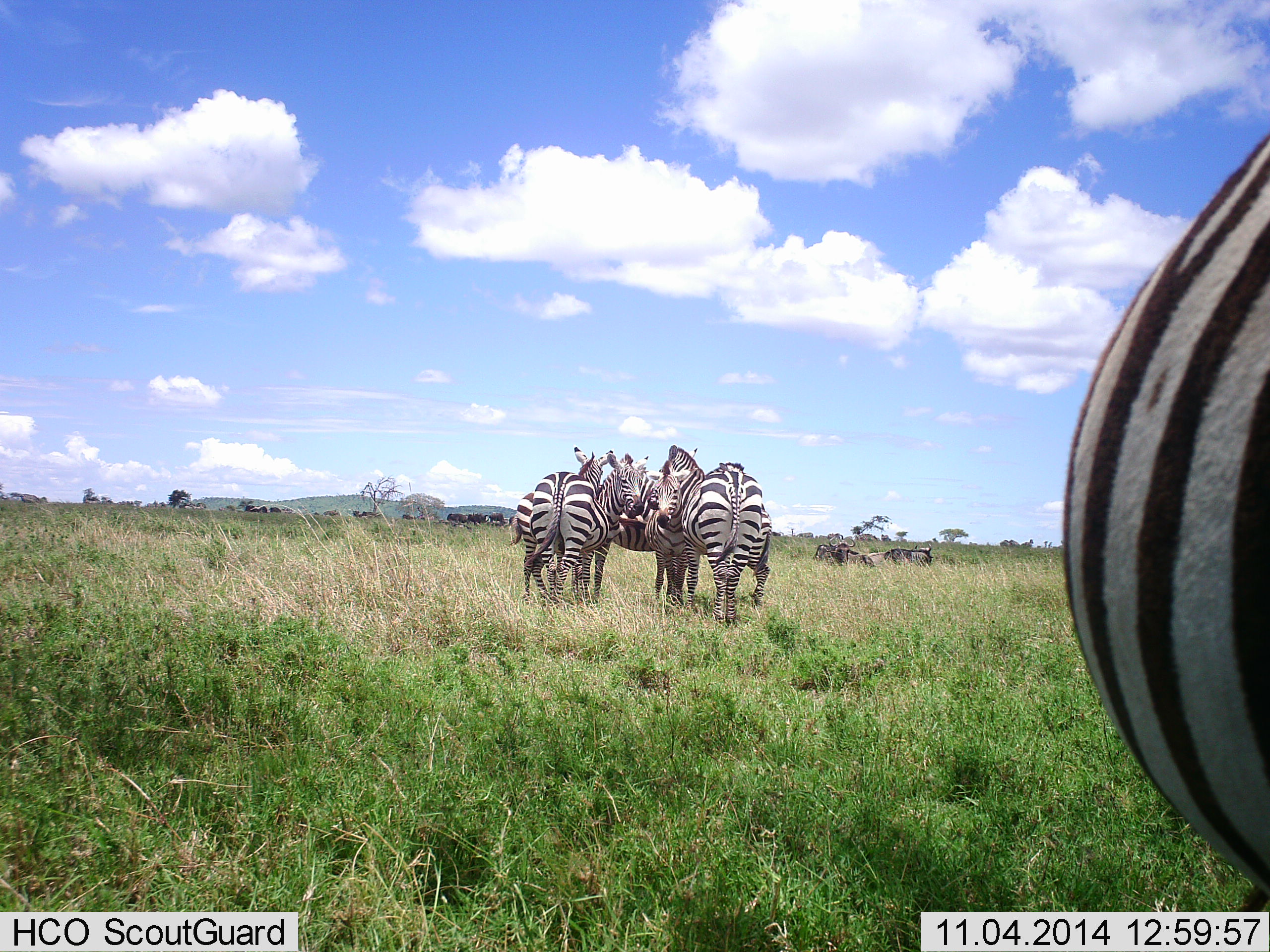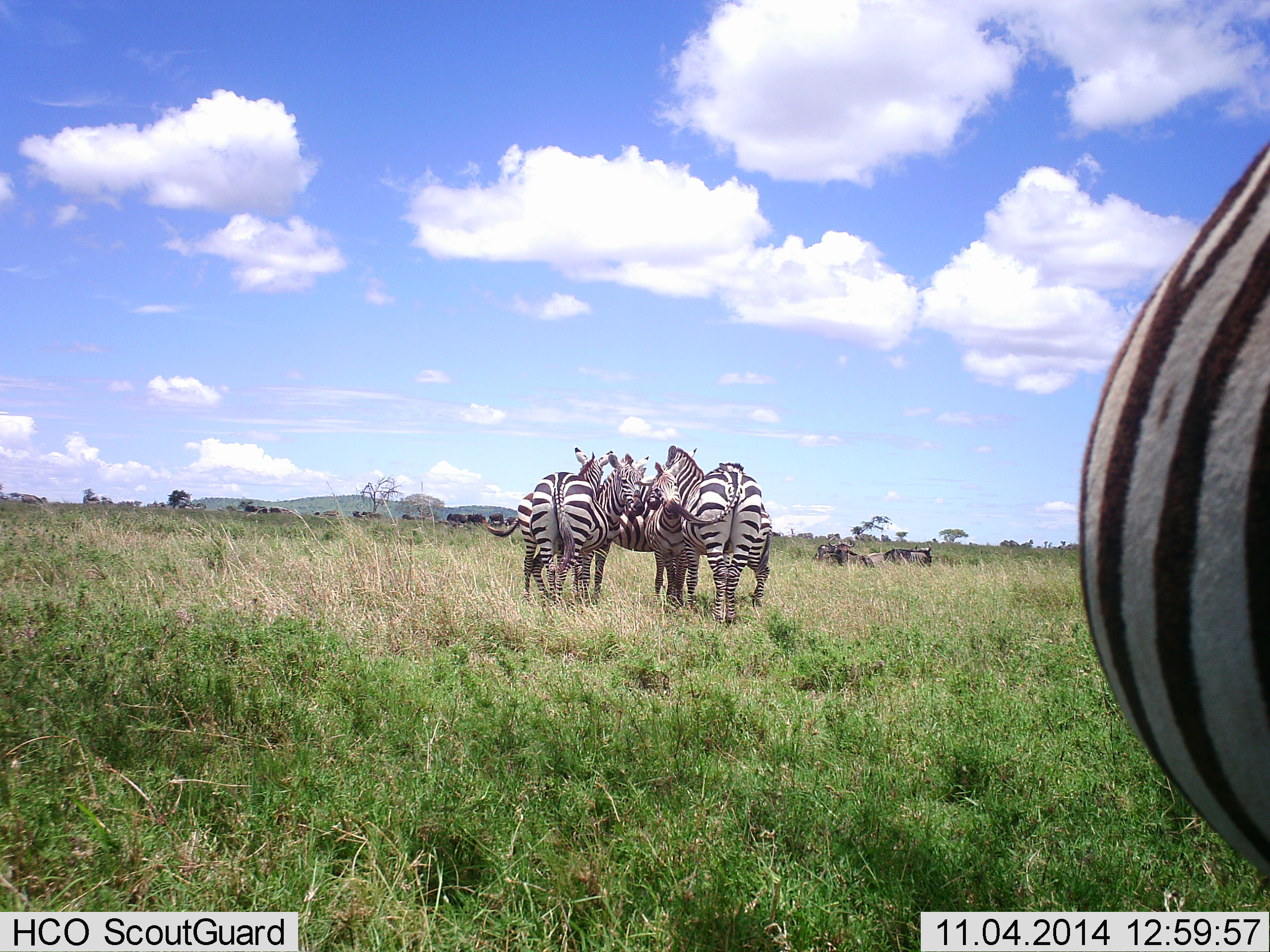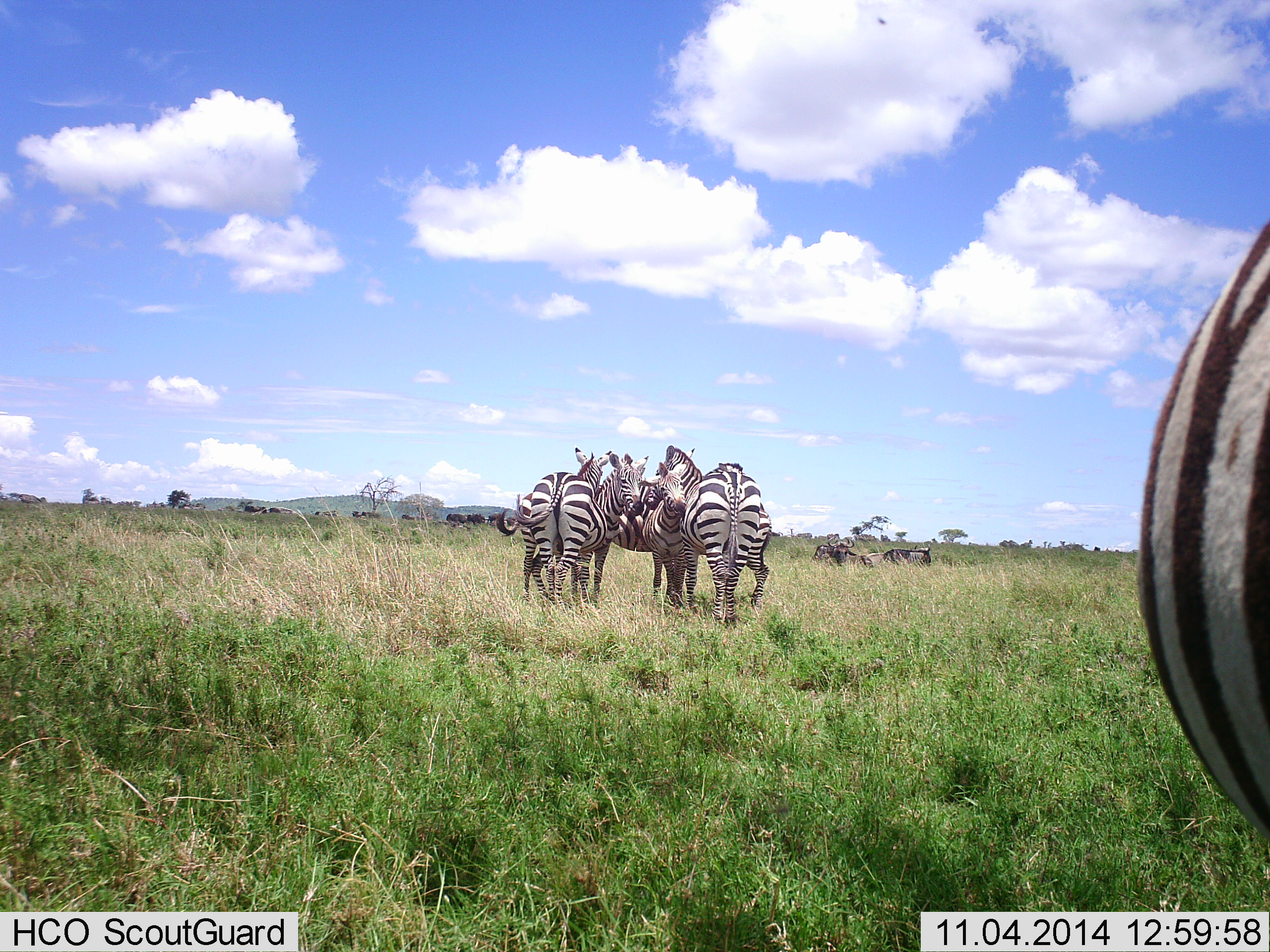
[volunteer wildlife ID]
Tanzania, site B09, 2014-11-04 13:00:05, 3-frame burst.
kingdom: Animalia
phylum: Chordata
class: Mammalia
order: Perissodactyla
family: Equidae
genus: Equus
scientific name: Equus quagga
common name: plains zebra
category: zebra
Zebra (plains zebra) (Equus quagga), count 6. Behavior (volunteer vote fractions): standing 69%, resting 8%, moving 0%, interacting 62%. Young present (vote fraction): 15%. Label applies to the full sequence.